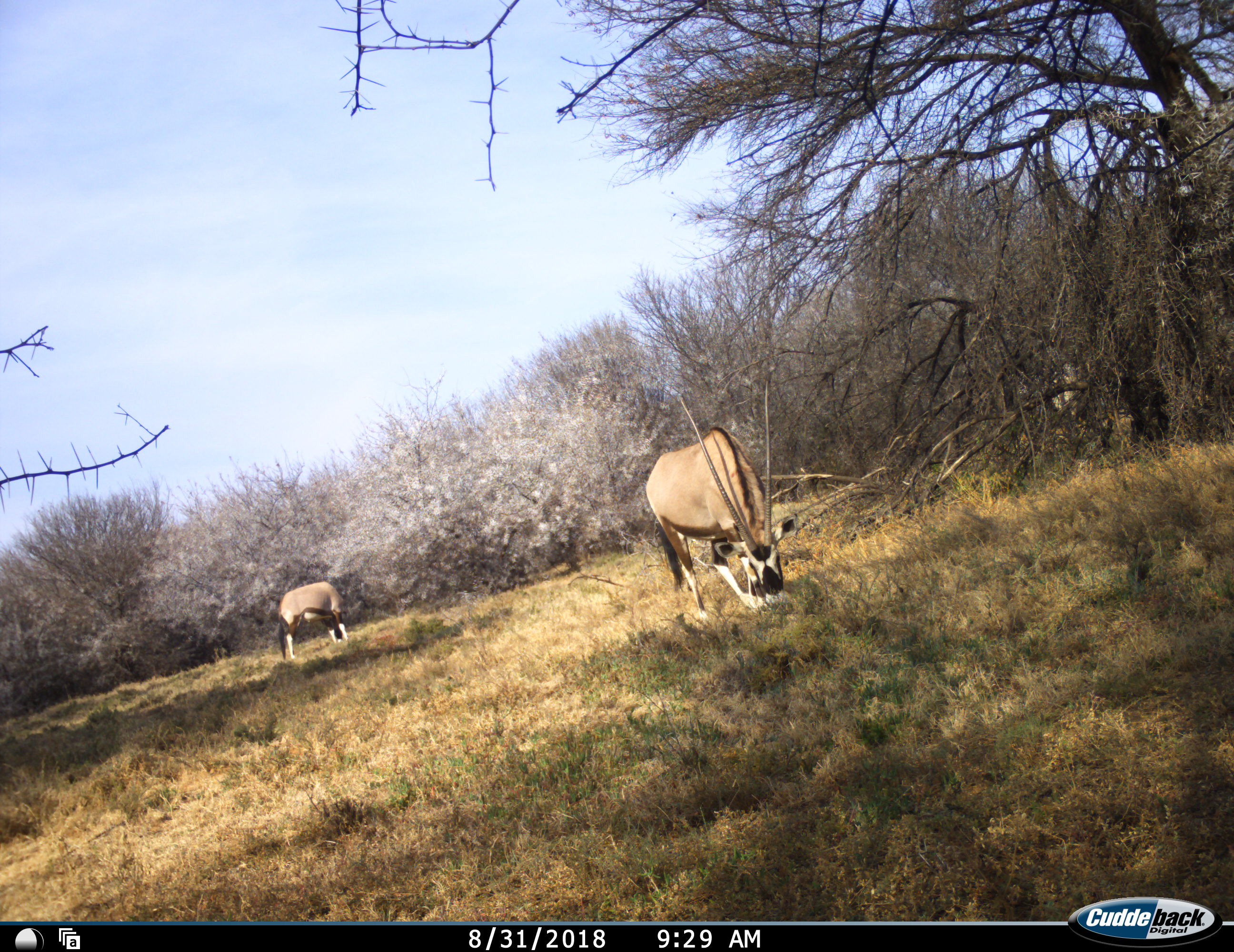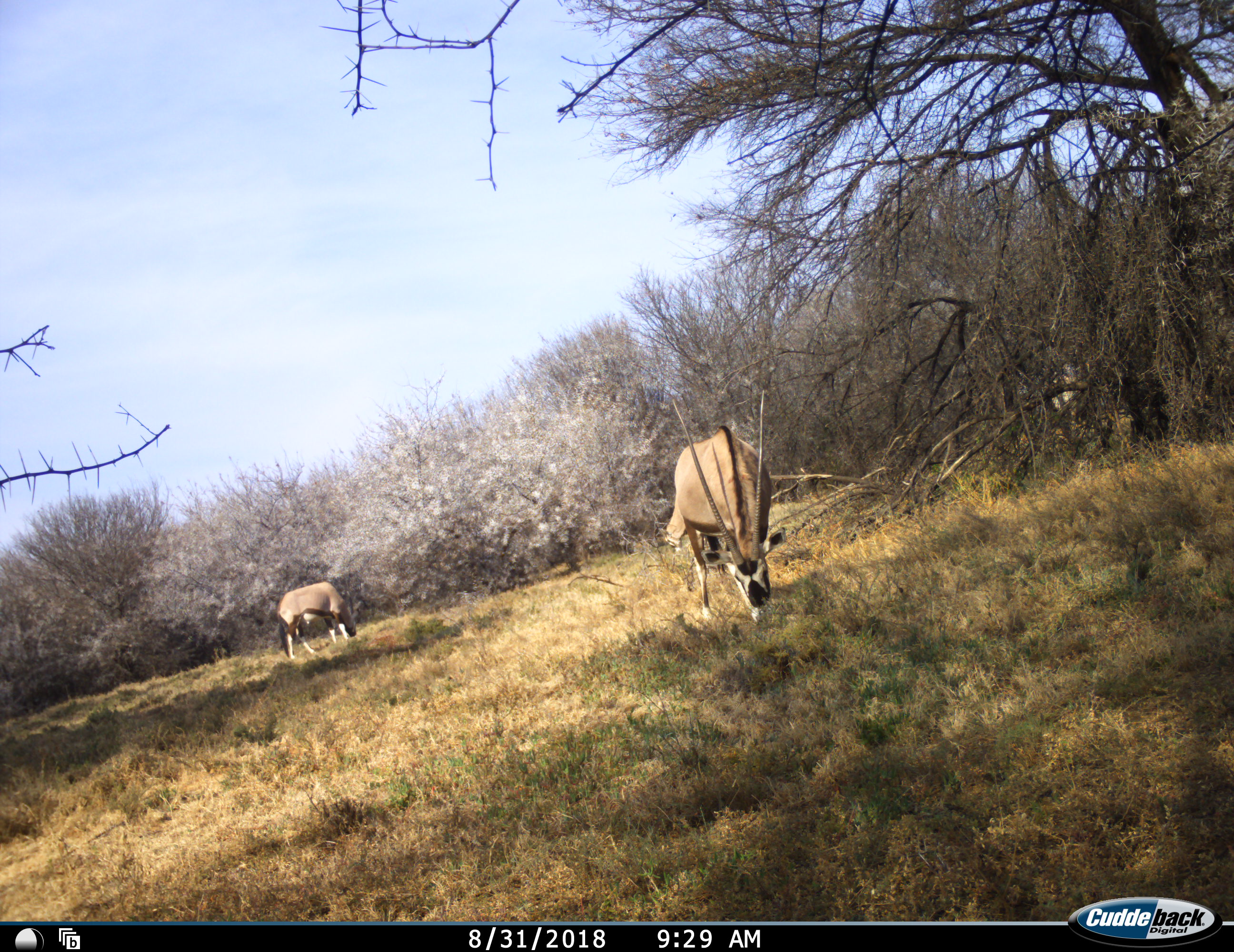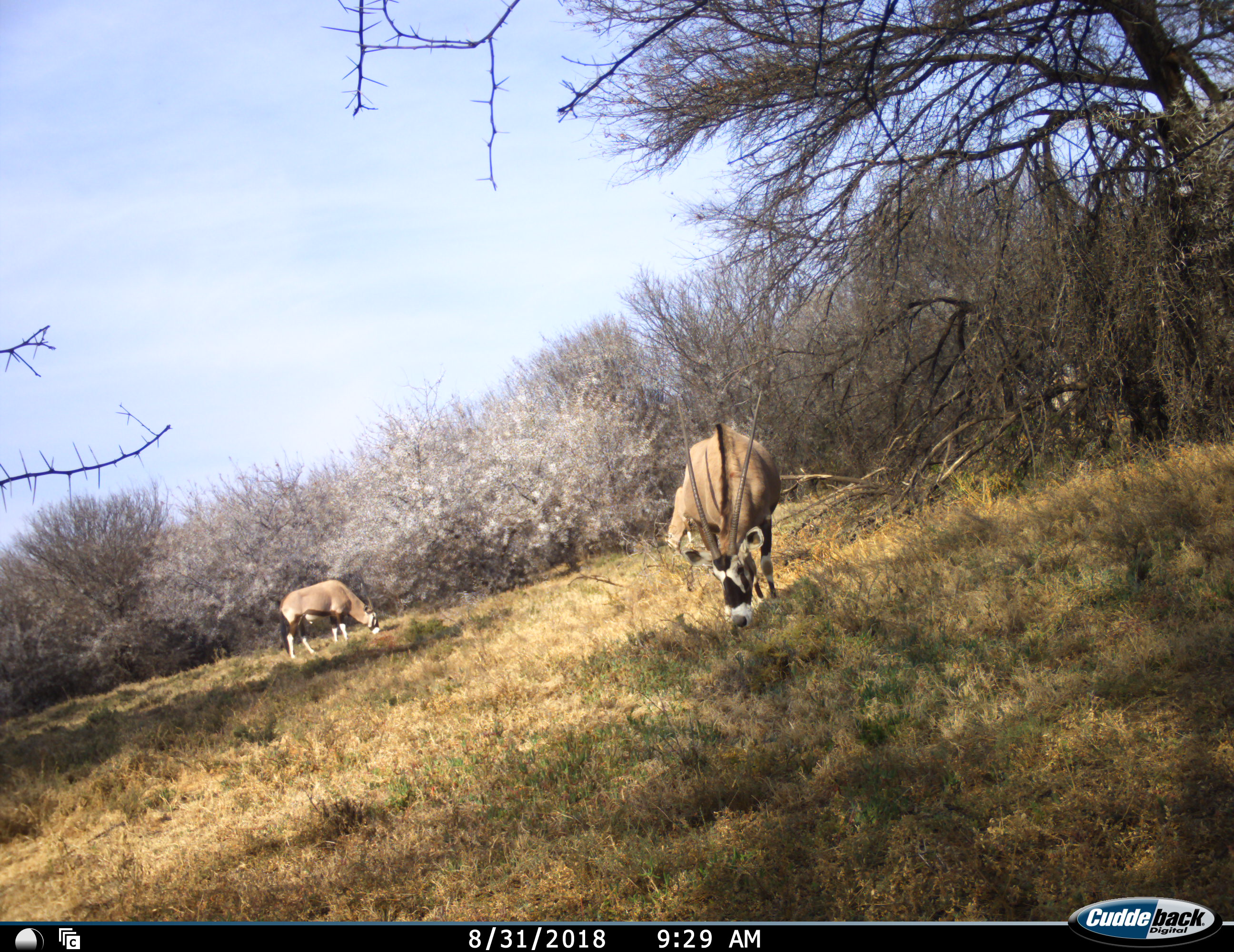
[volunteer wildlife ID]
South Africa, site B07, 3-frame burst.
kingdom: Animalia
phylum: Chordata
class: Mammalia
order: Artiodactyla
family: Bovidae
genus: Oryx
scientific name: Oryx gazella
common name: gemsbok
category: gemsbokoryx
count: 2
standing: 30%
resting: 0%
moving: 10%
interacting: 0%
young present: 0%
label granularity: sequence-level